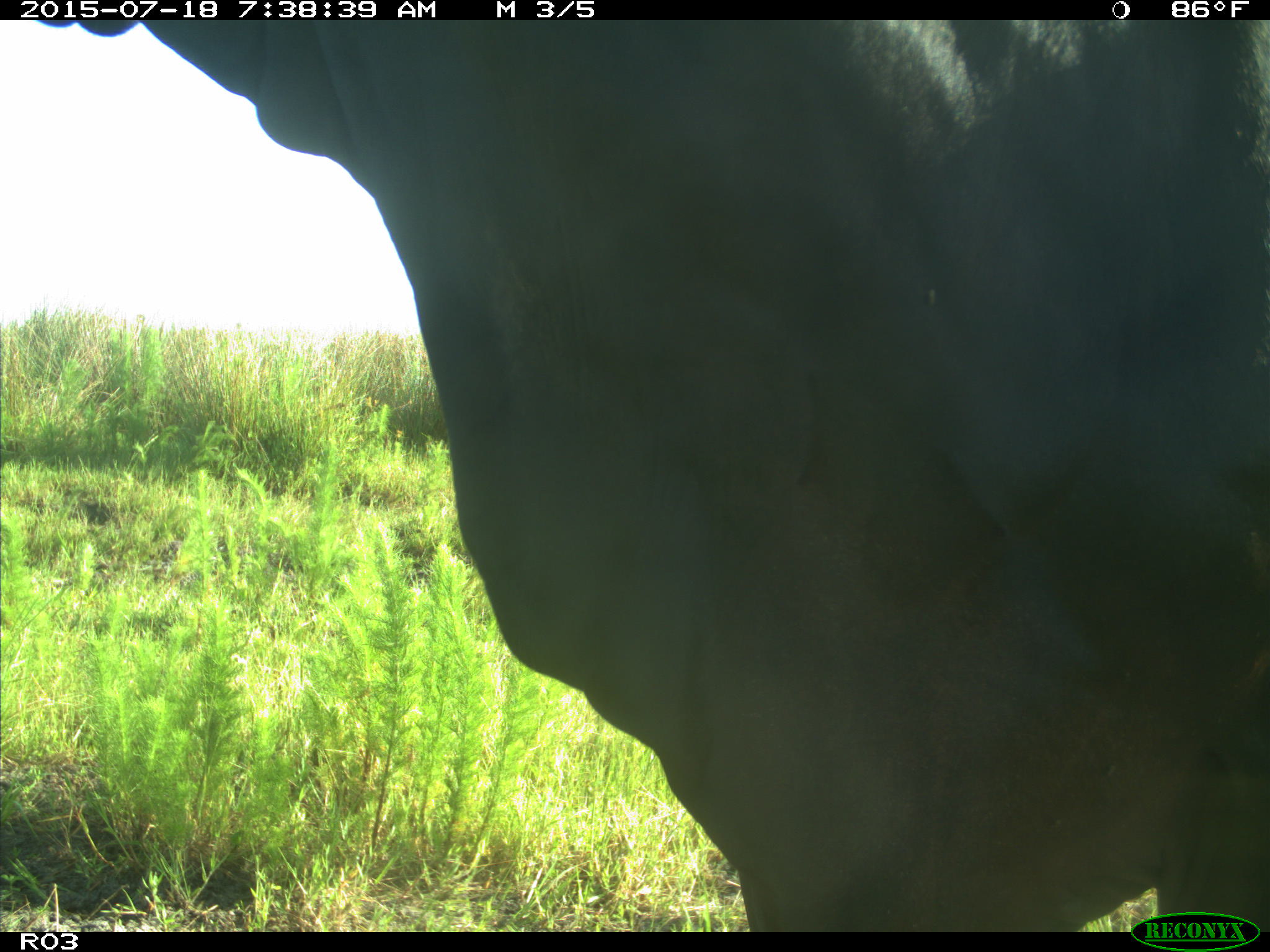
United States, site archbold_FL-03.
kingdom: Animalia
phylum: Chordata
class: Mammalia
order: Artiodactyla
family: Bovidae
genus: Bos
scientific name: Bos taurus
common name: domestic cow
Bos taurus (domestic cow).